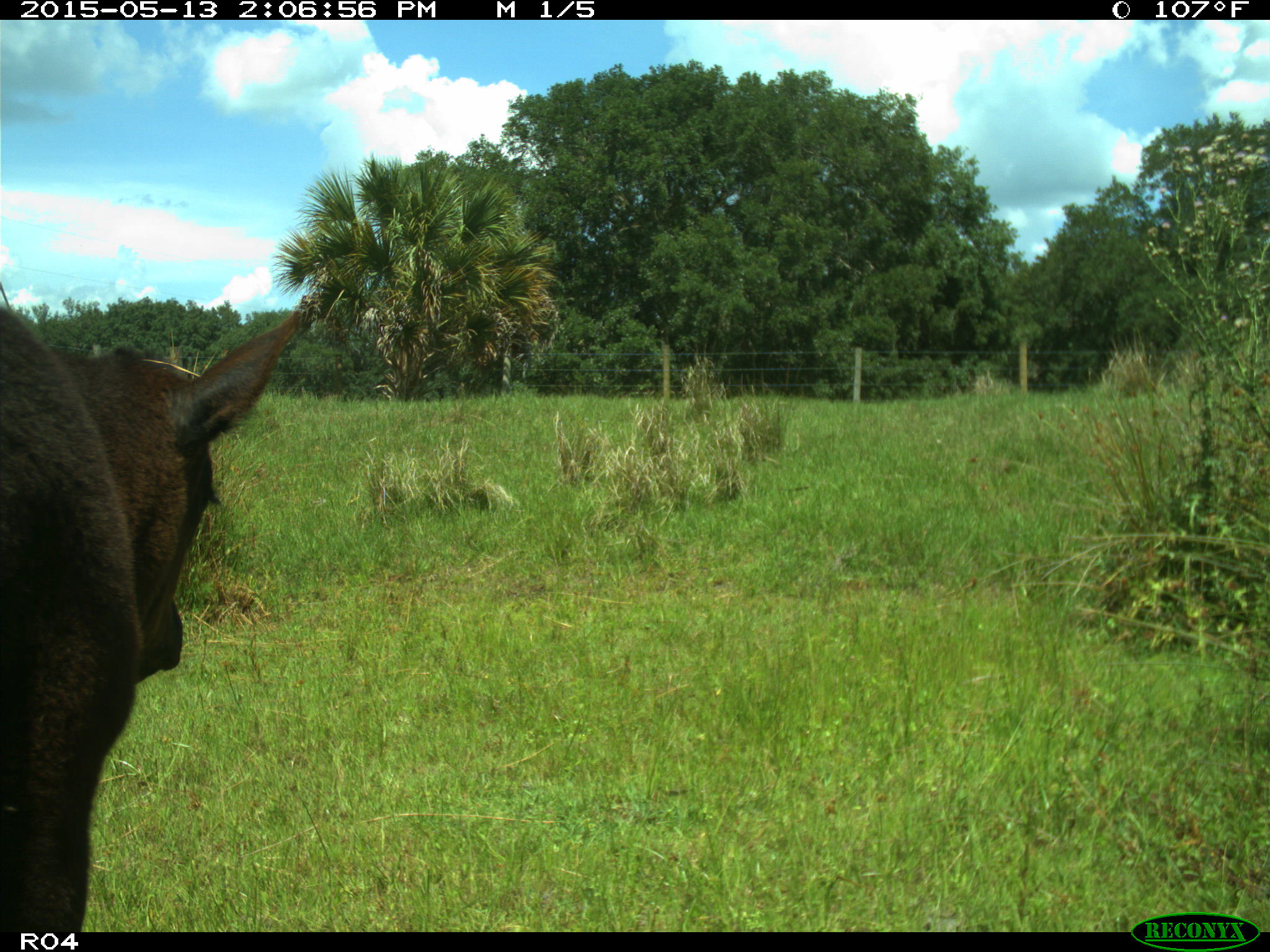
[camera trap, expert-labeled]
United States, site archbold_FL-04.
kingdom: Animalia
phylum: Chordata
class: Mammalia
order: Artiodactyla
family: Bovidae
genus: Bos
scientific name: Bos taurus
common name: domestic cow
Bos taurus (domestic cow).